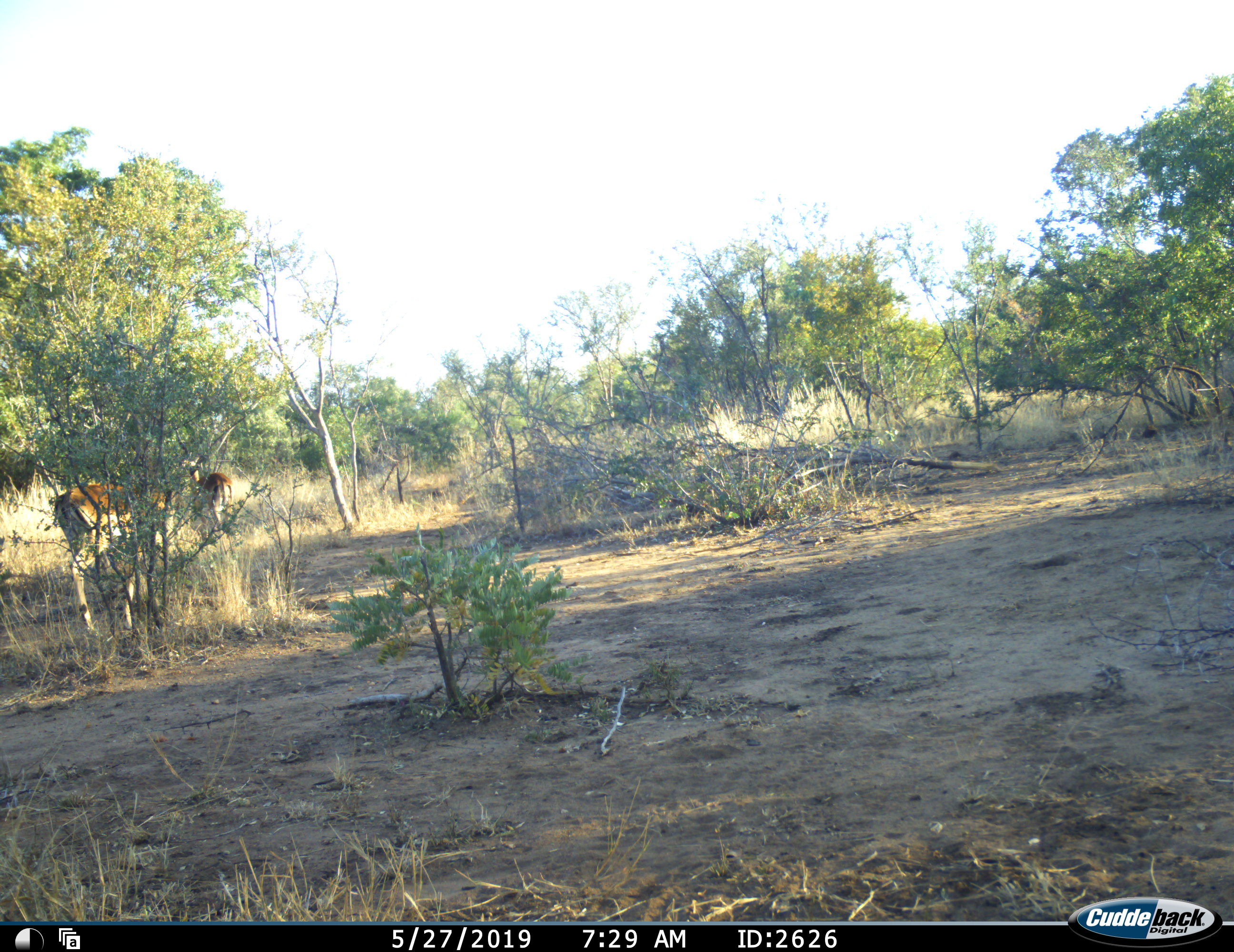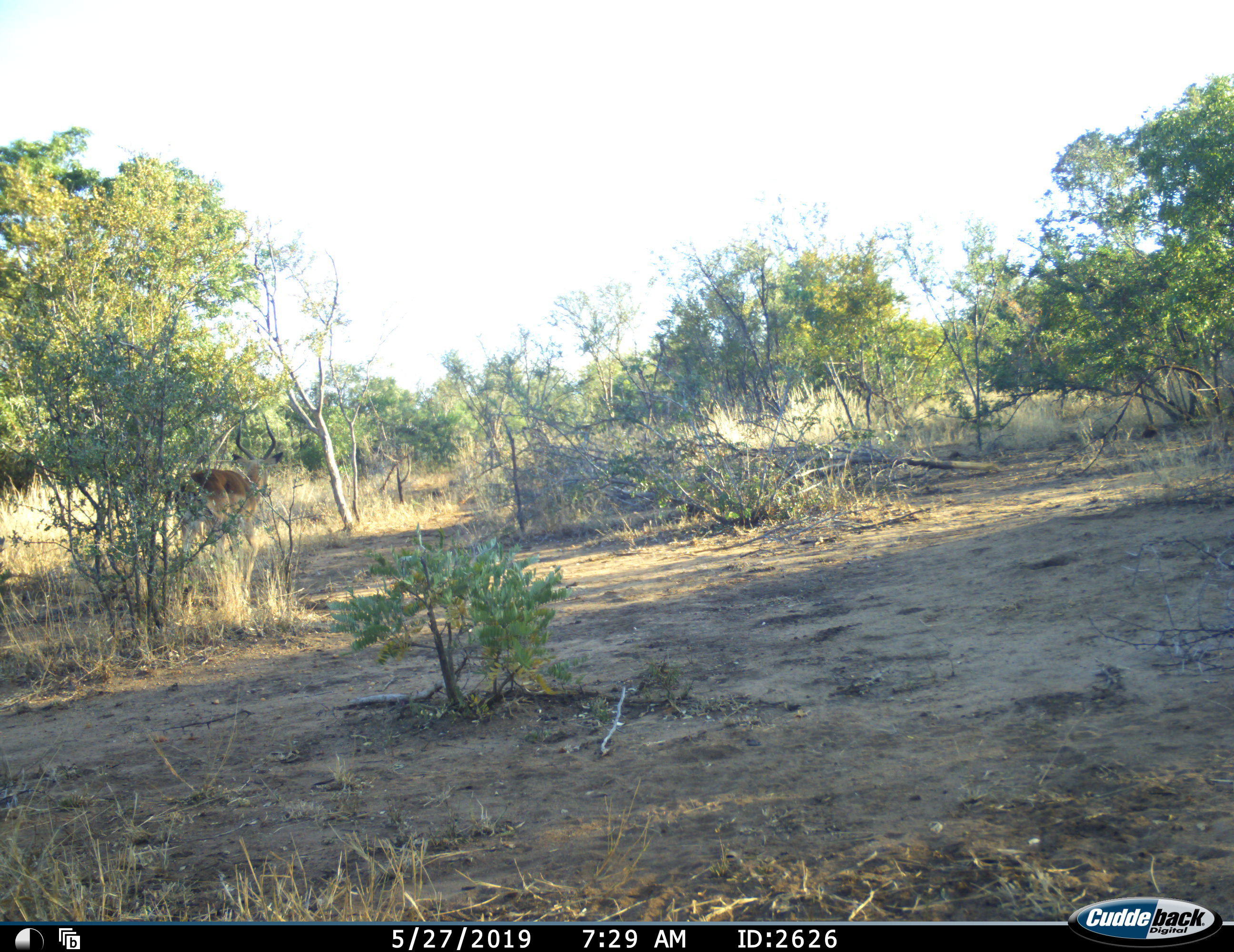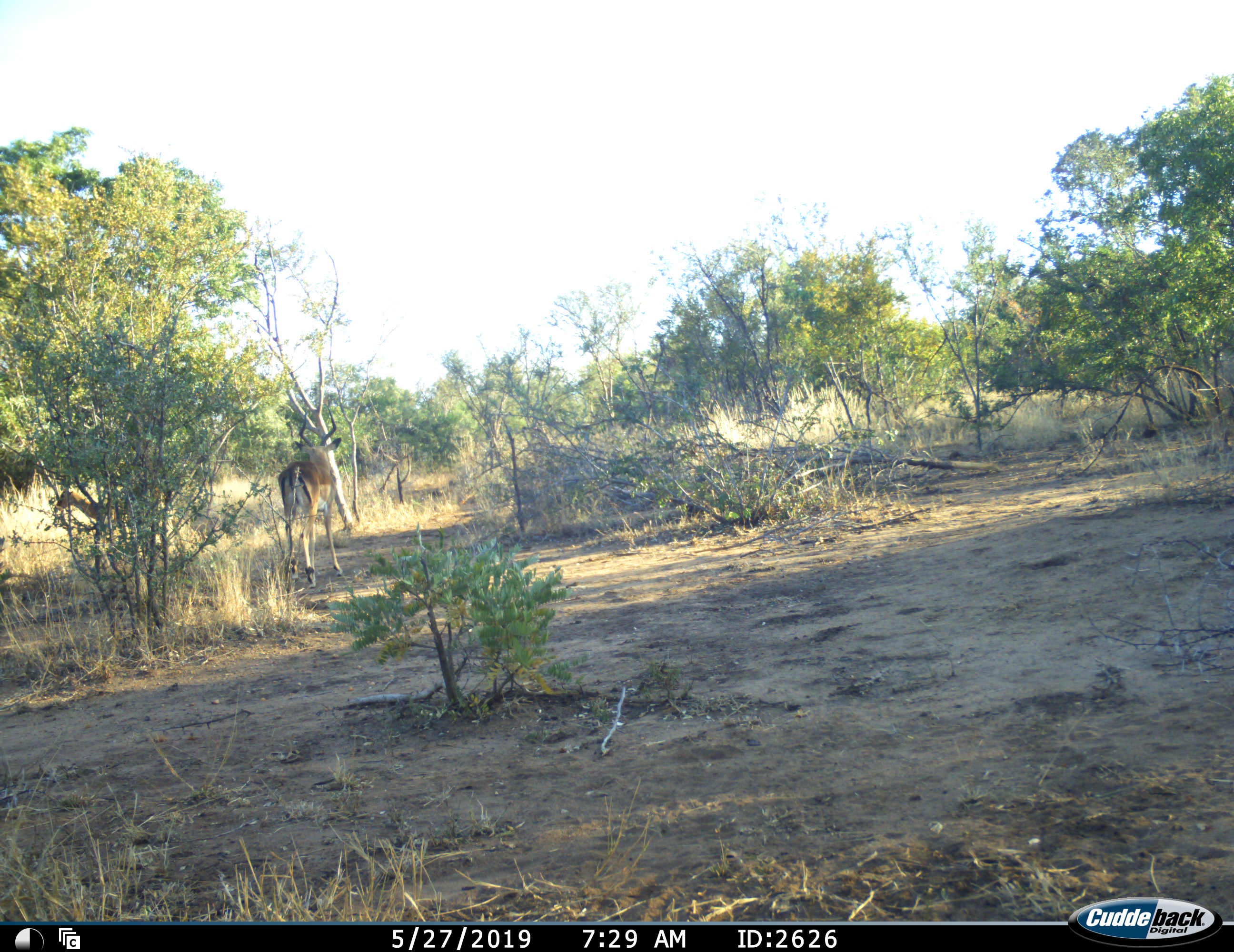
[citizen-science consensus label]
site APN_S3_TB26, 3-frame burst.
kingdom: Animalia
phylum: Chordata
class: Mammalia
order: Artiodactyla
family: Bovidae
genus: Aepyceros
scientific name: Aepyceros melampus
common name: impala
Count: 2.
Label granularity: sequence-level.